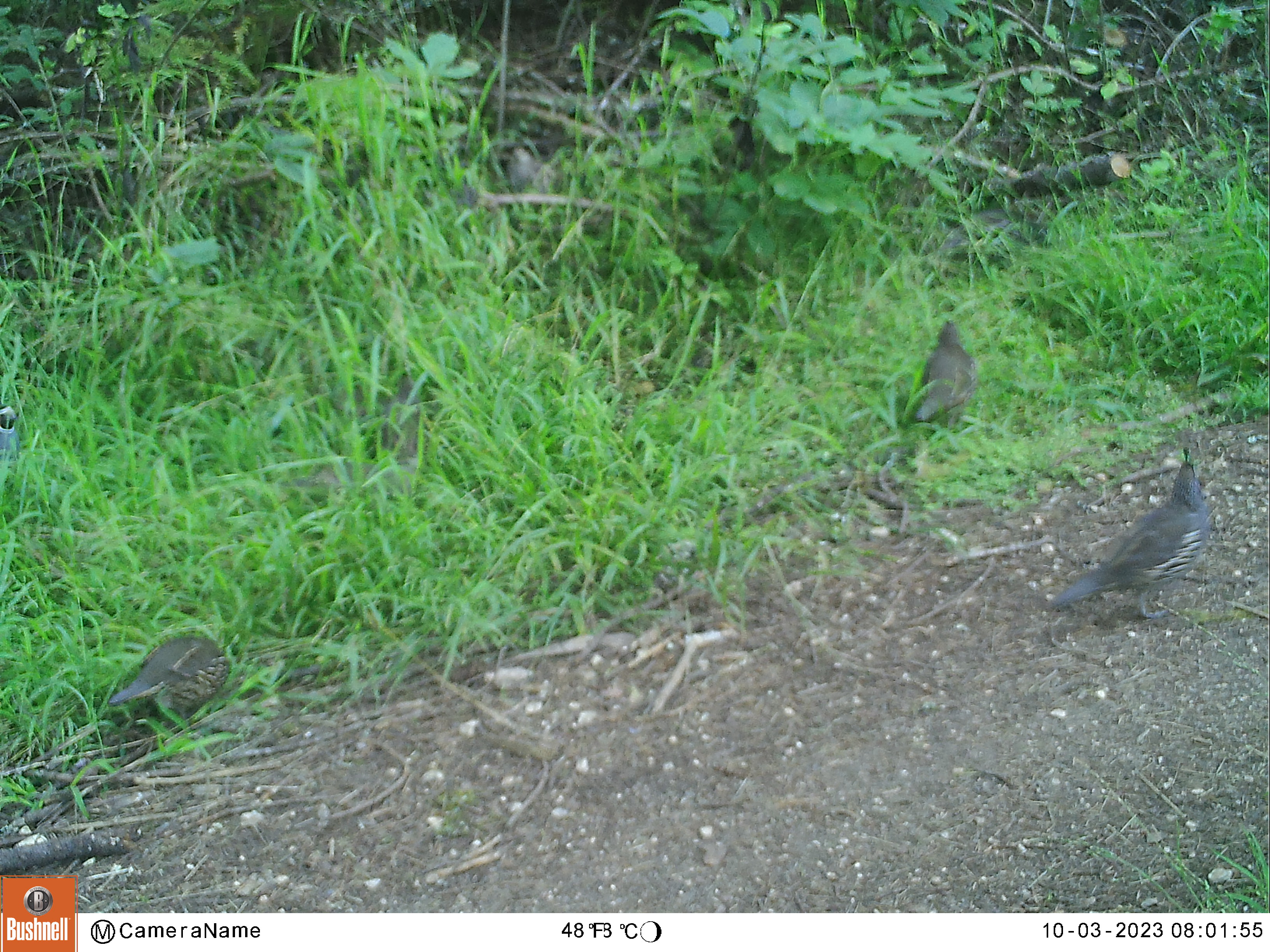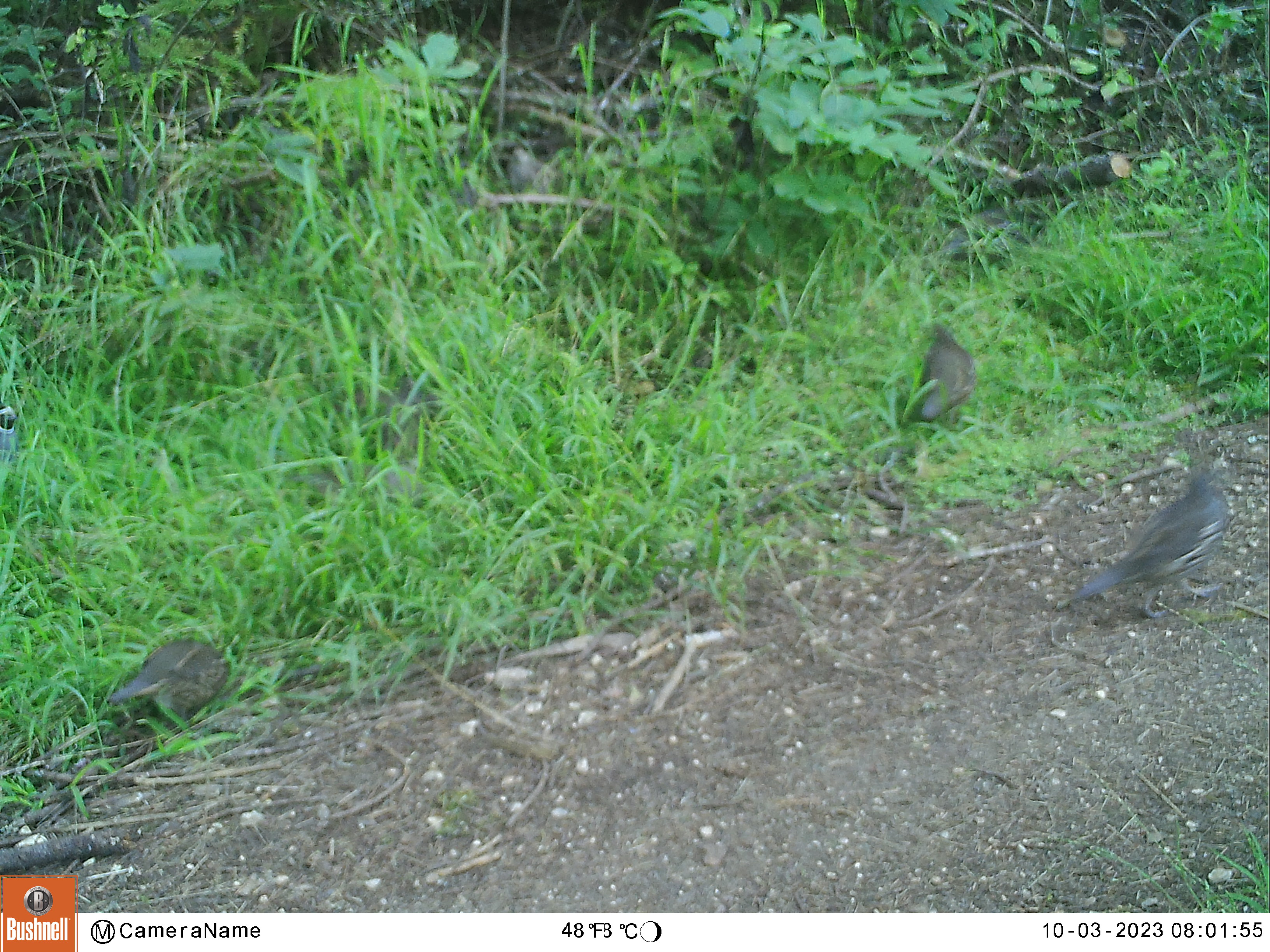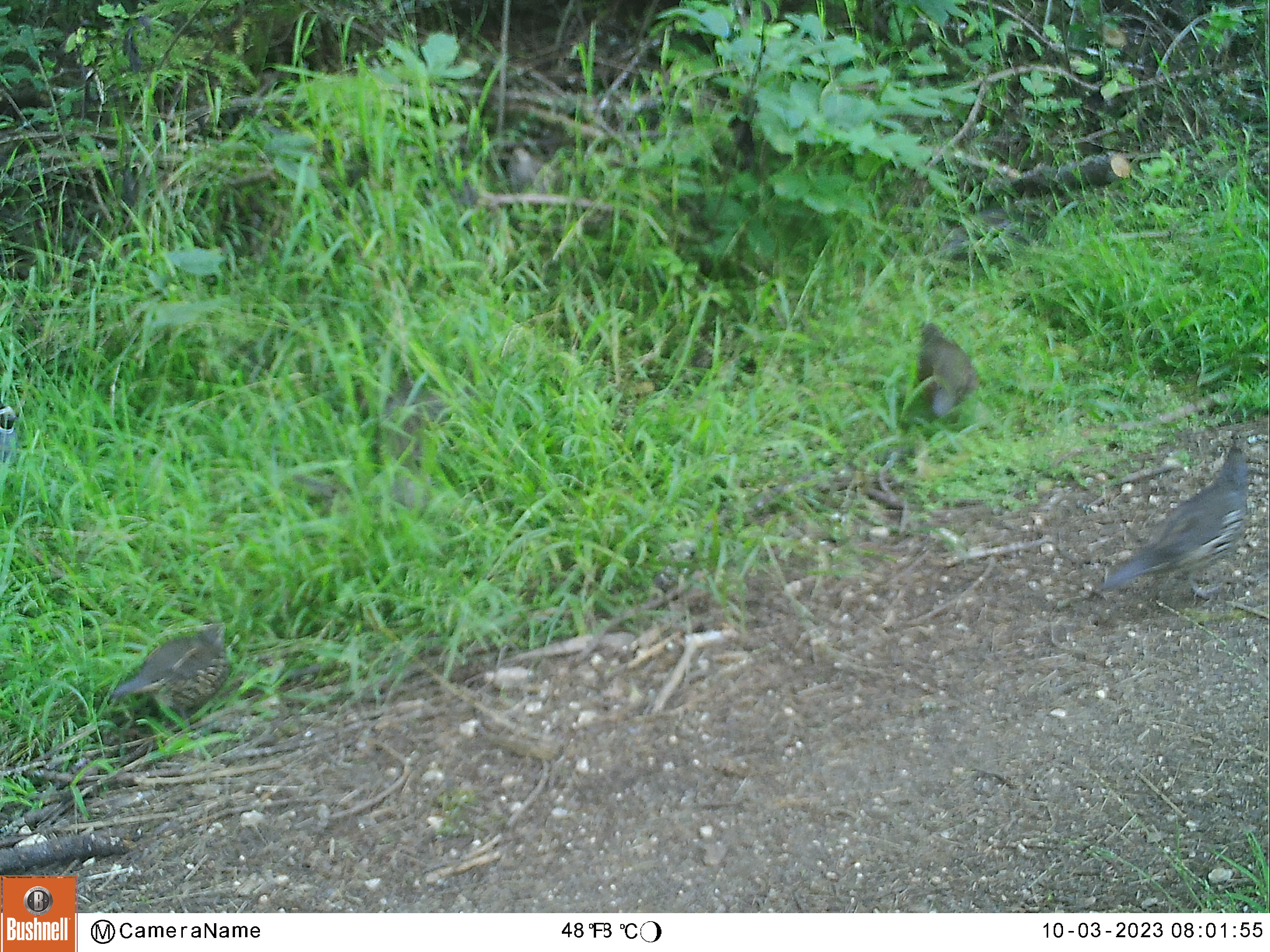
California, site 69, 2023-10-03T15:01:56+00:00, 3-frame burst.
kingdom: Animalia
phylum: Chordata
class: Aves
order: Galliformes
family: Odontophoridae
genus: Callipepla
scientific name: Callipepla californica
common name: california quail